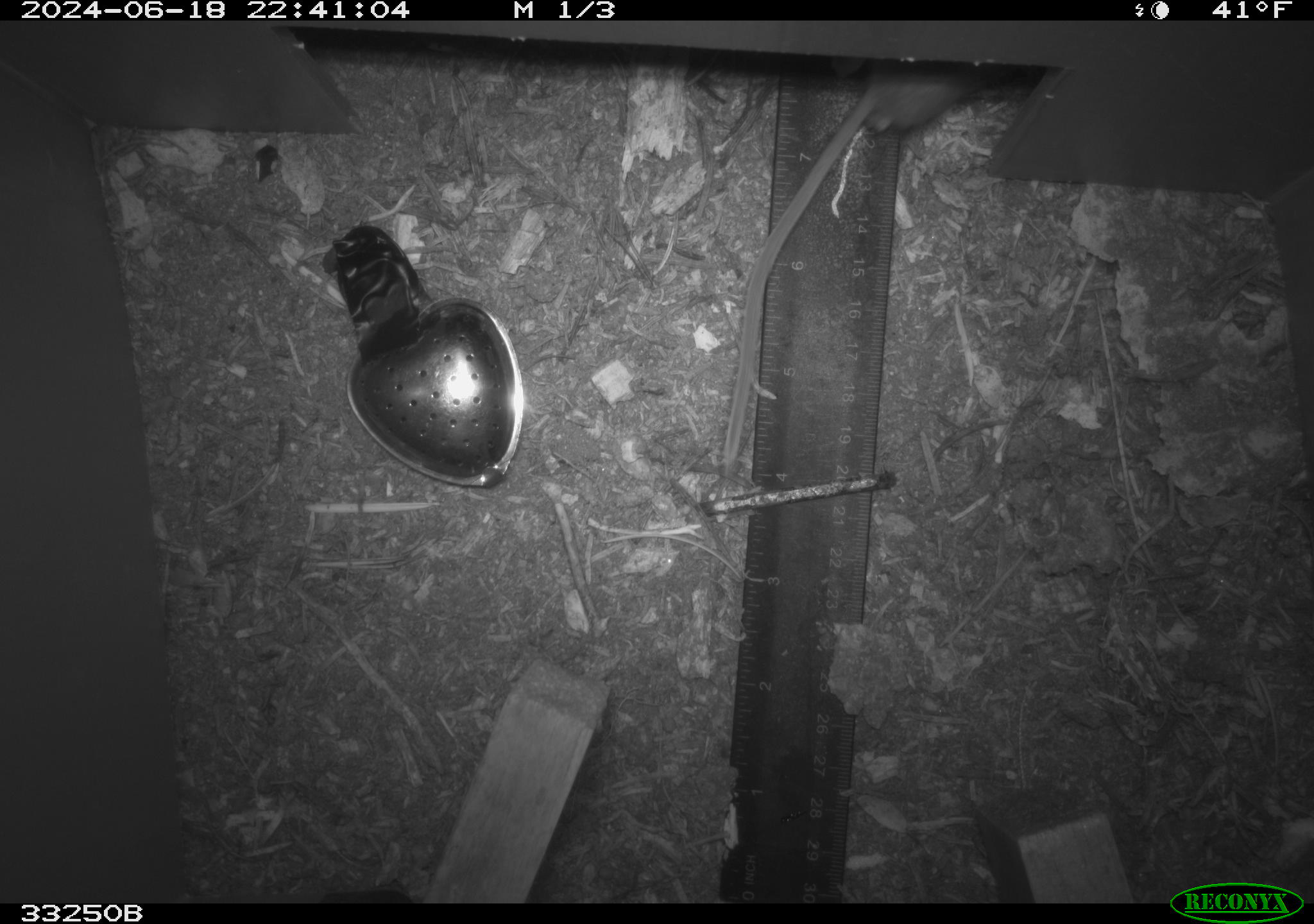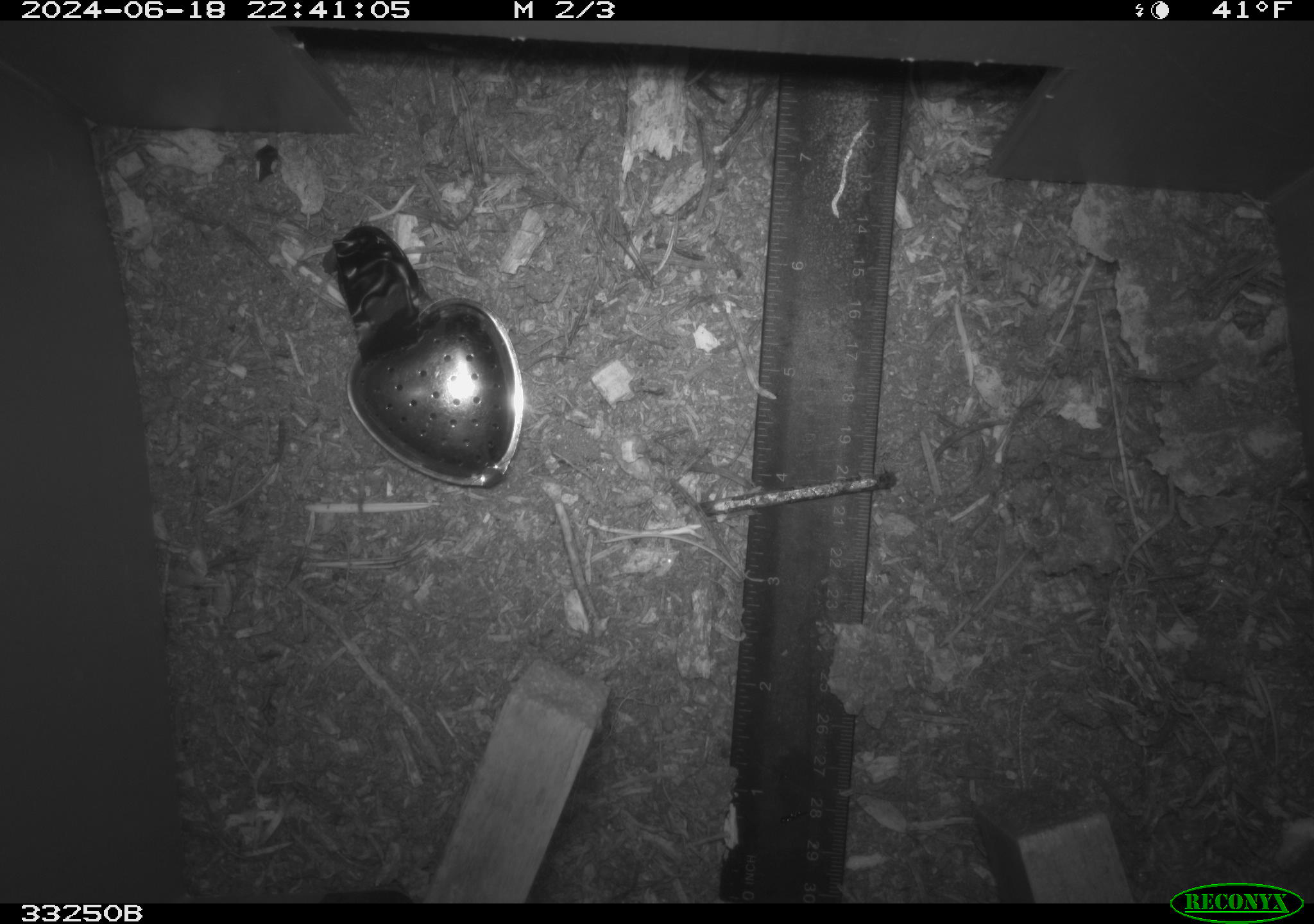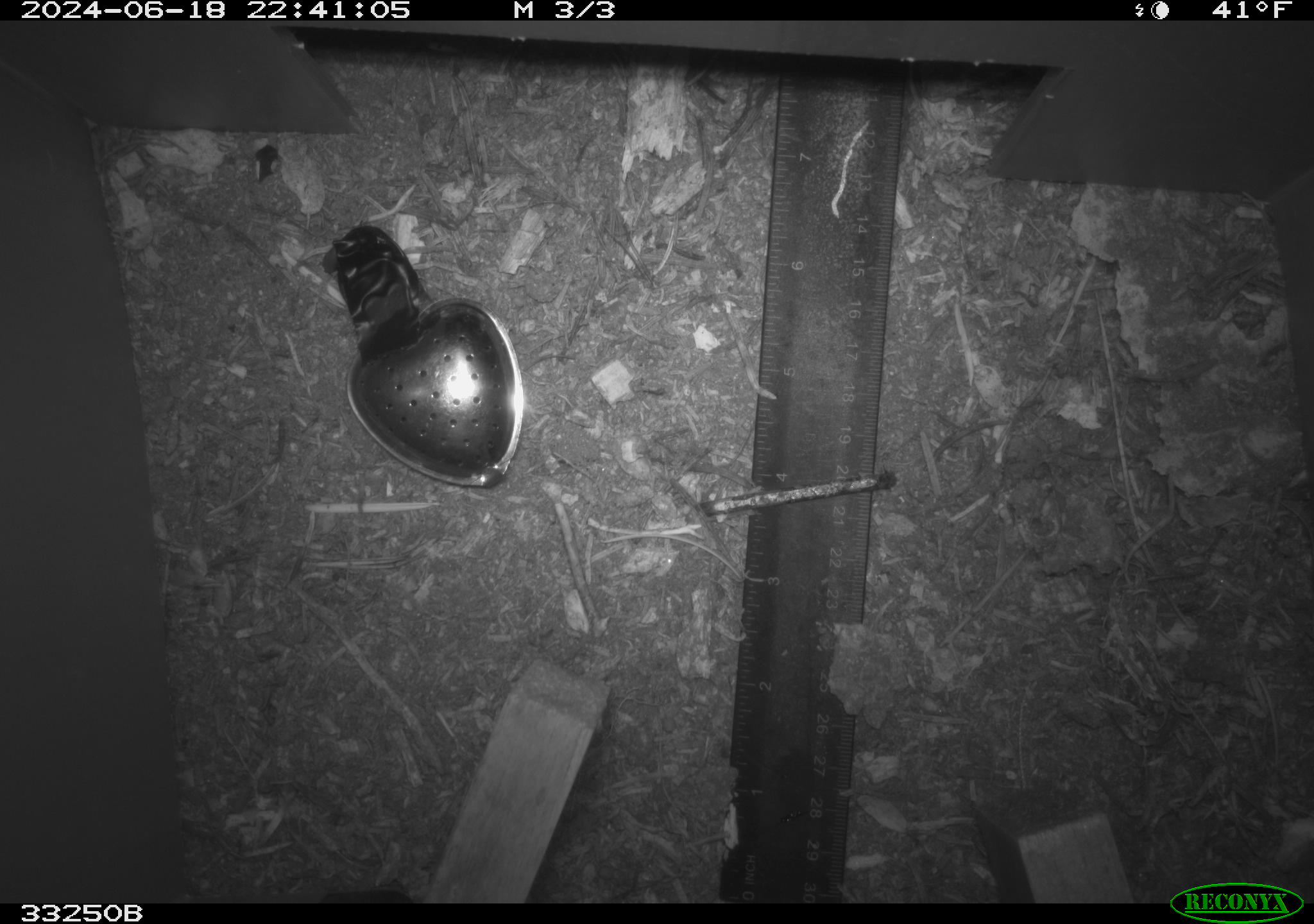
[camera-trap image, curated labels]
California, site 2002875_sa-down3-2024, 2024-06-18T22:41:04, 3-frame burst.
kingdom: Animalia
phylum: Chordata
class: Mammalia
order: Rodentia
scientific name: Rodentia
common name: rodent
Rodent (Rodentia).